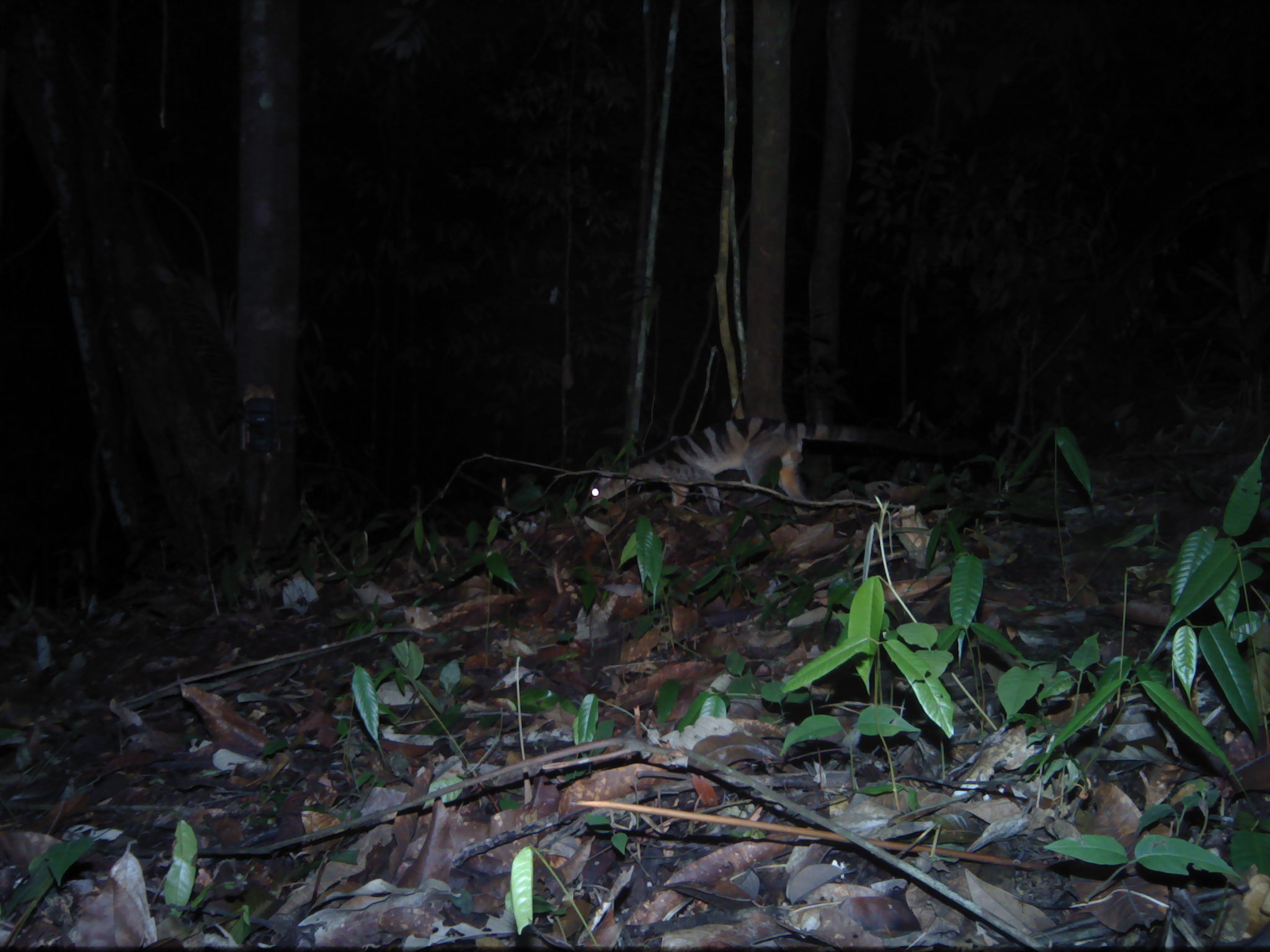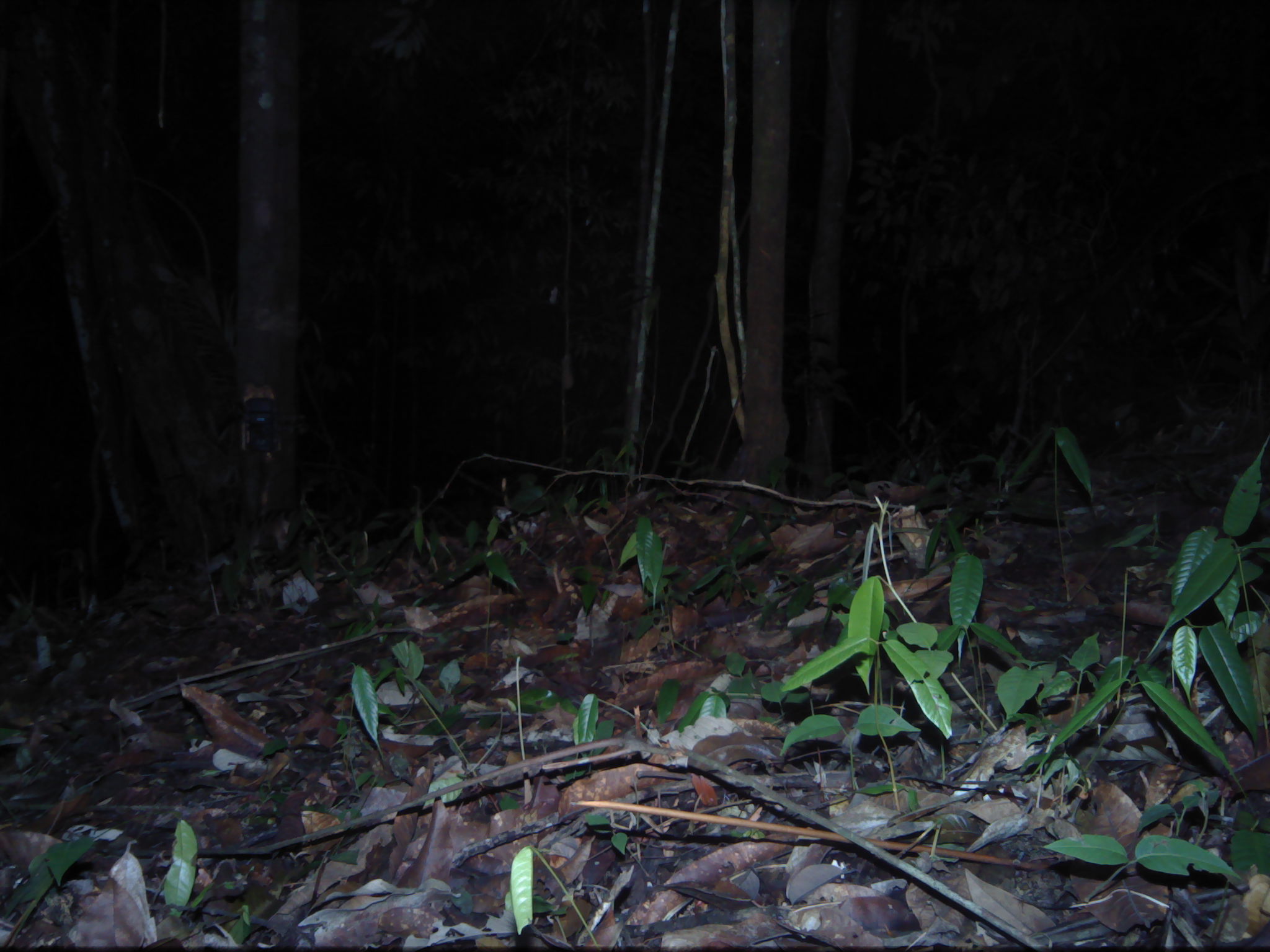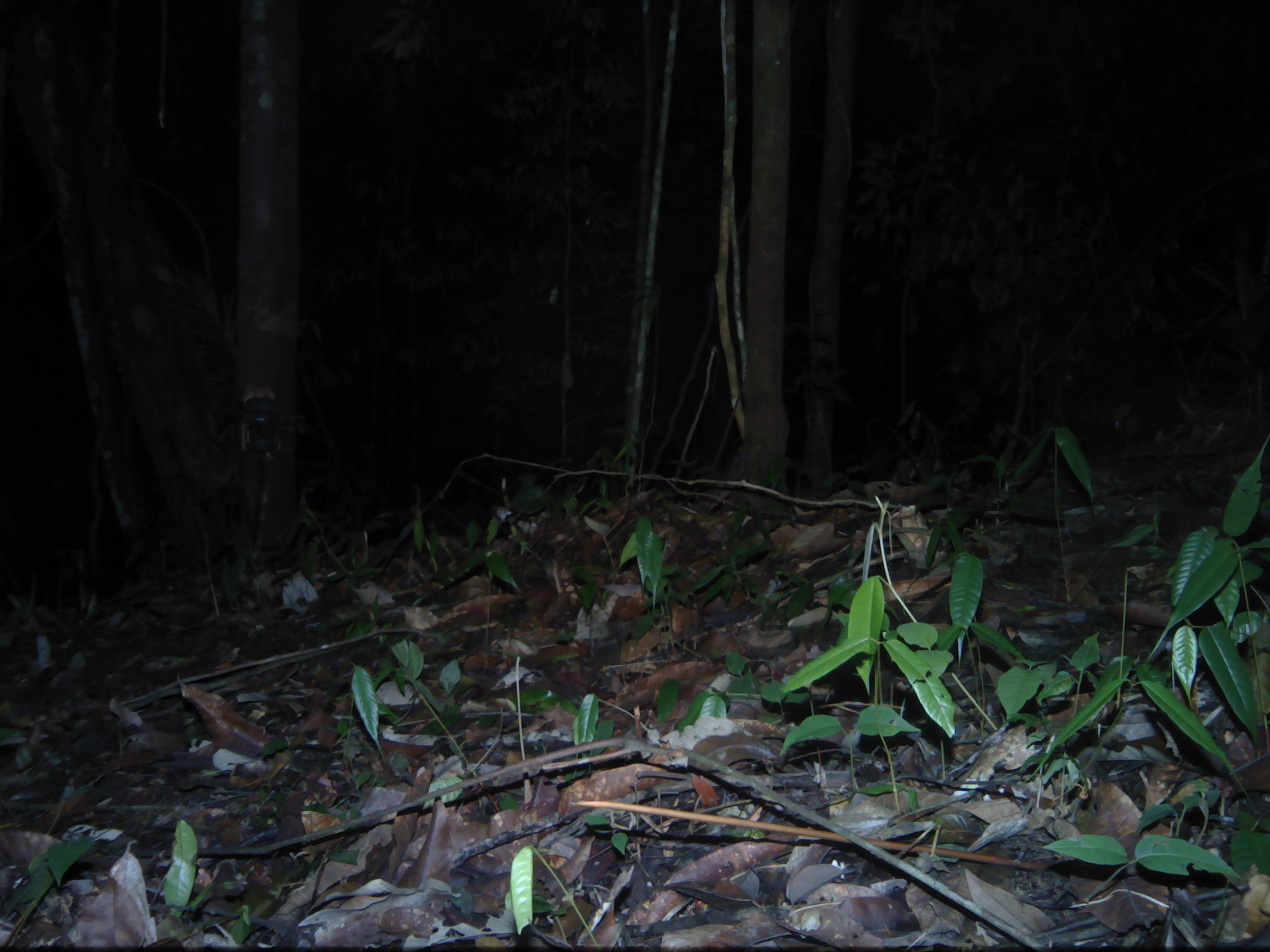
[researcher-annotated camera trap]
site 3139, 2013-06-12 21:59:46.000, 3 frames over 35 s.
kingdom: Animalia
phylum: Chordata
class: Mammalia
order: Carnivora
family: Viverridae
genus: Hemigalus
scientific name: Hemigalus derbyanus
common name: banded civet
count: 1